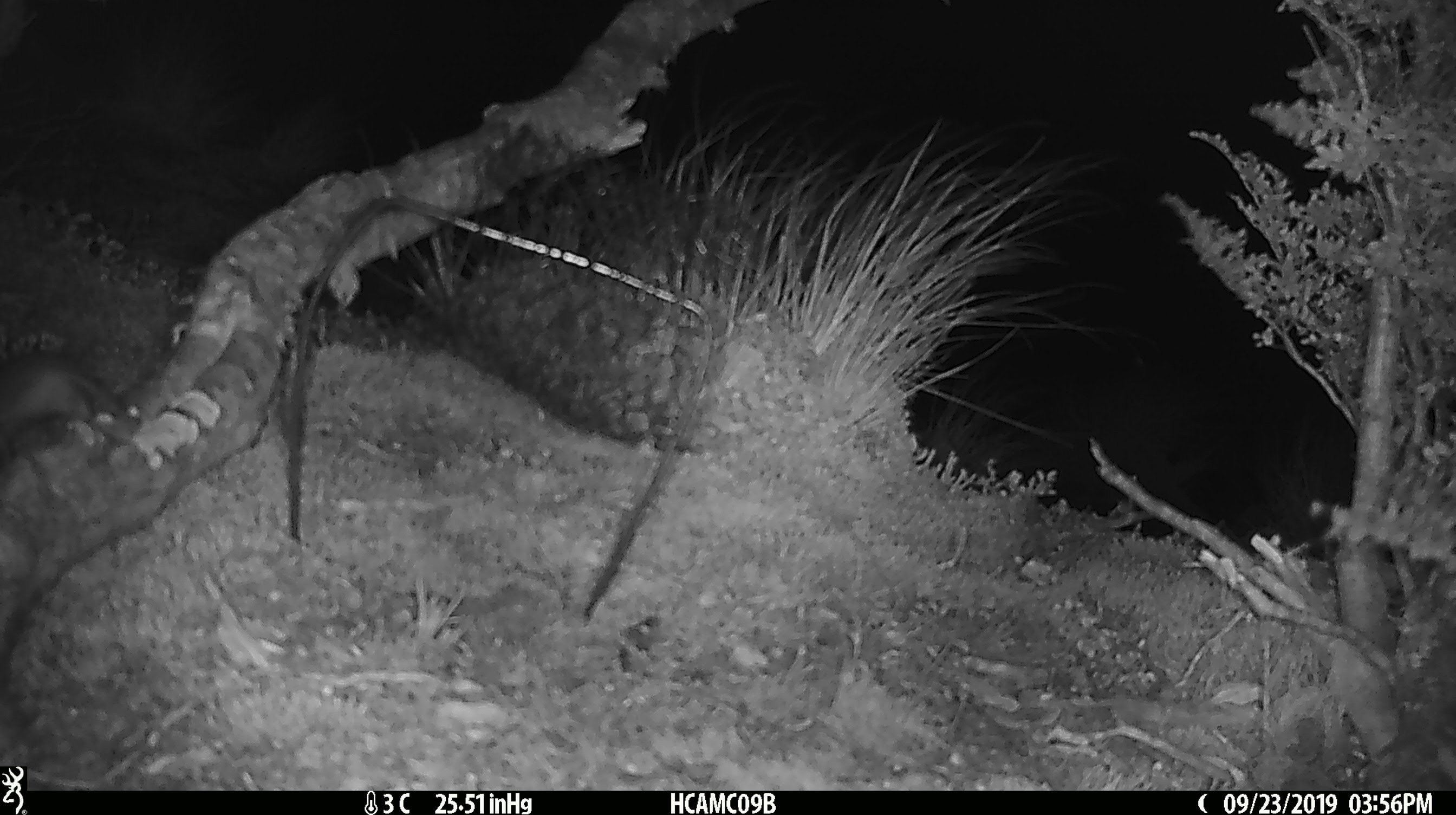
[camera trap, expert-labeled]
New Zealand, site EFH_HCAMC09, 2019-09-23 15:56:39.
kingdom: Animalia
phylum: Chordata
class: Mammalia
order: Rodentia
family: Muridae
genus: Mus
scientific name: Mus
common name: mouse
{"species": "mouse (Mus)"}